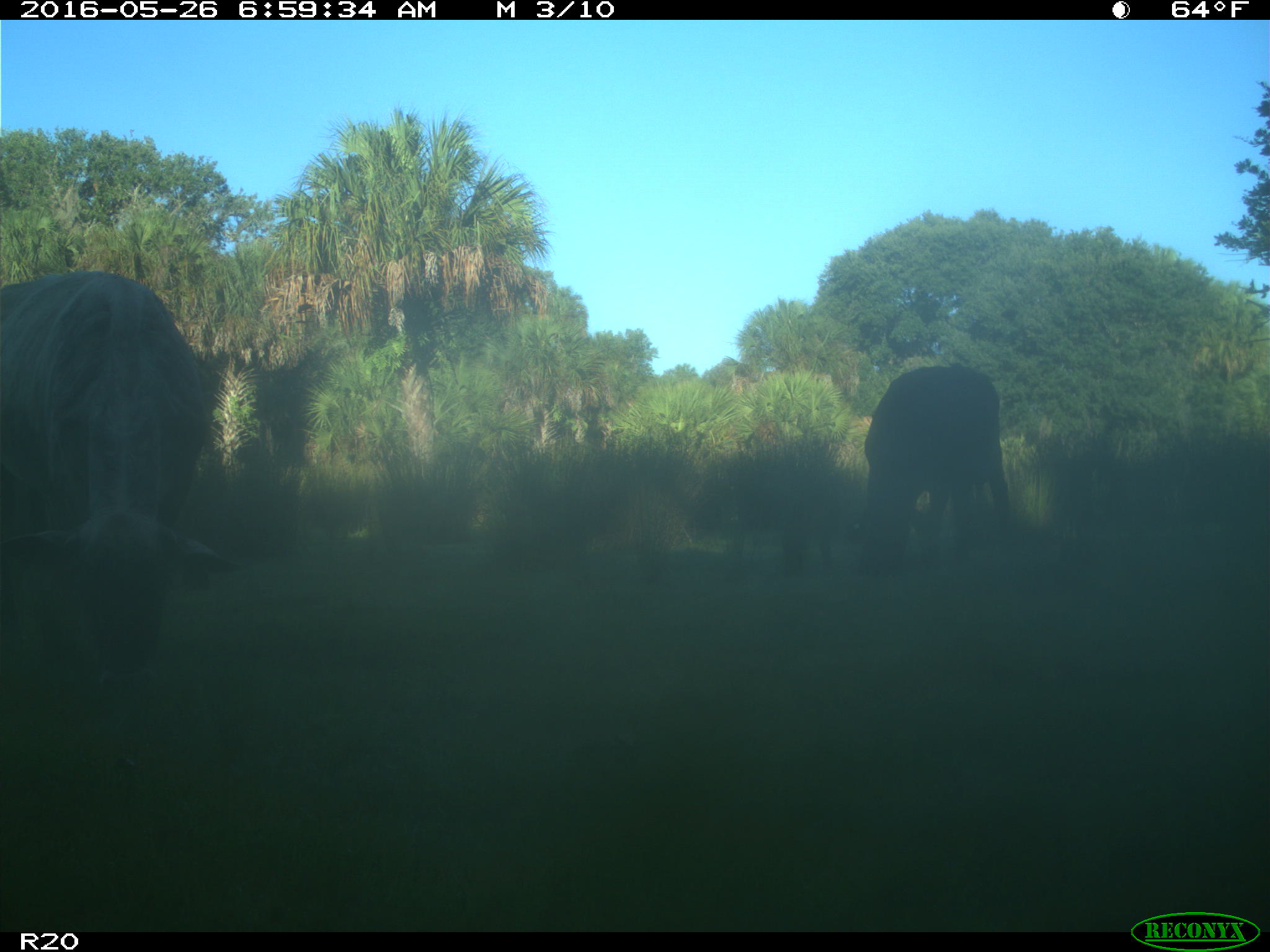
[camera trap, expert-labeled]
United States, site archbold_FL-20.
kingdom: Animalia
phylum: Chordata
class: Mammalia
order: Artiodactyla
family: Bovidae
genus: Bos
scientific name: Bos taurus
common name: domestic cow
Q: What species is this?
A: Bos taurus (domestic cow).